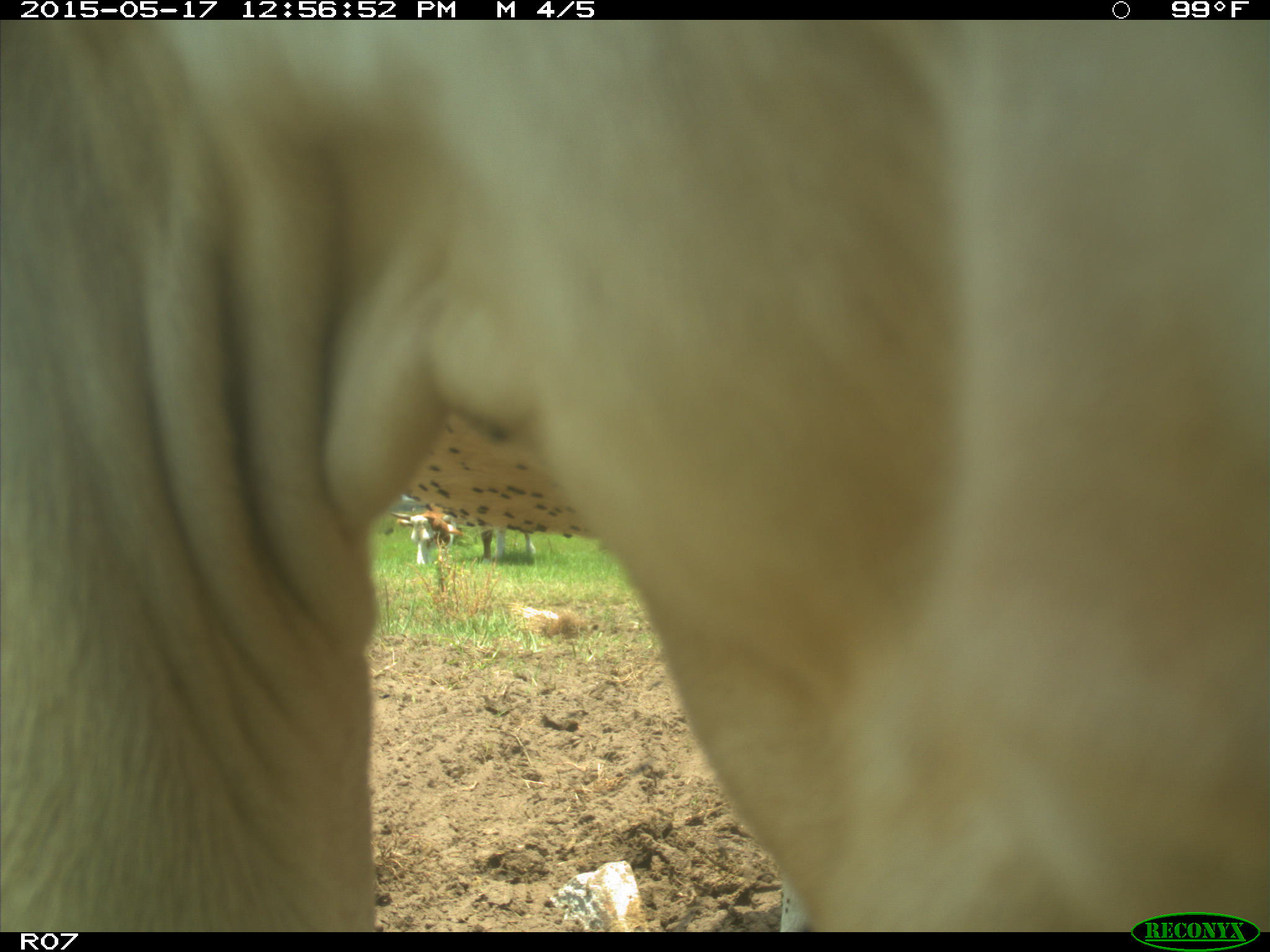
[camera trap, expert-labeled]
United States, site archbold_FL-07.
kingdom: Animalia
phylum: Chordata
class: Mammalia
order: Artiodactyla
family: Bovidae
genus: Bos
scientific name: Bos taurus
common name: domestic cow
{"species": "Bos taurus (domestic cow)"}